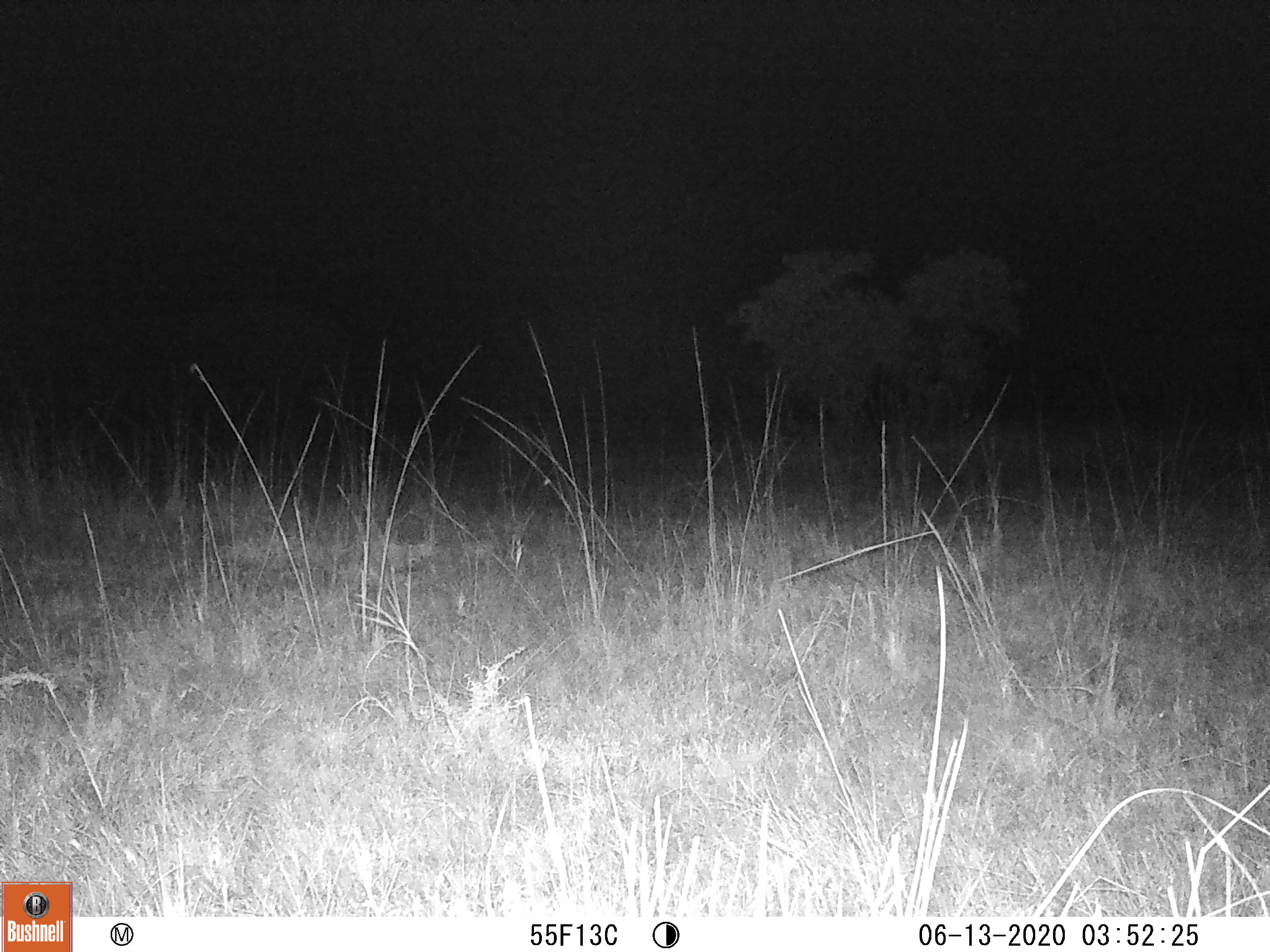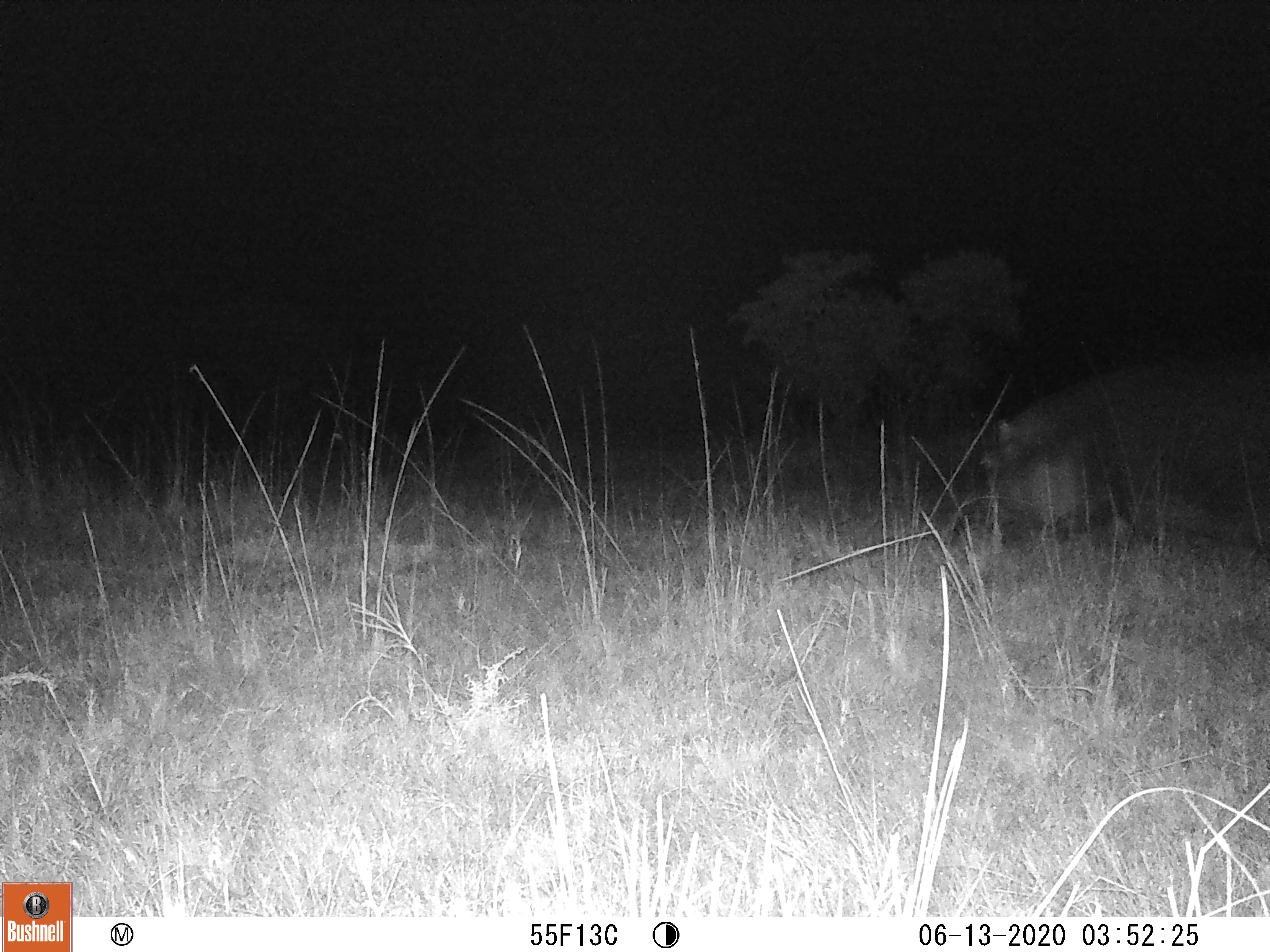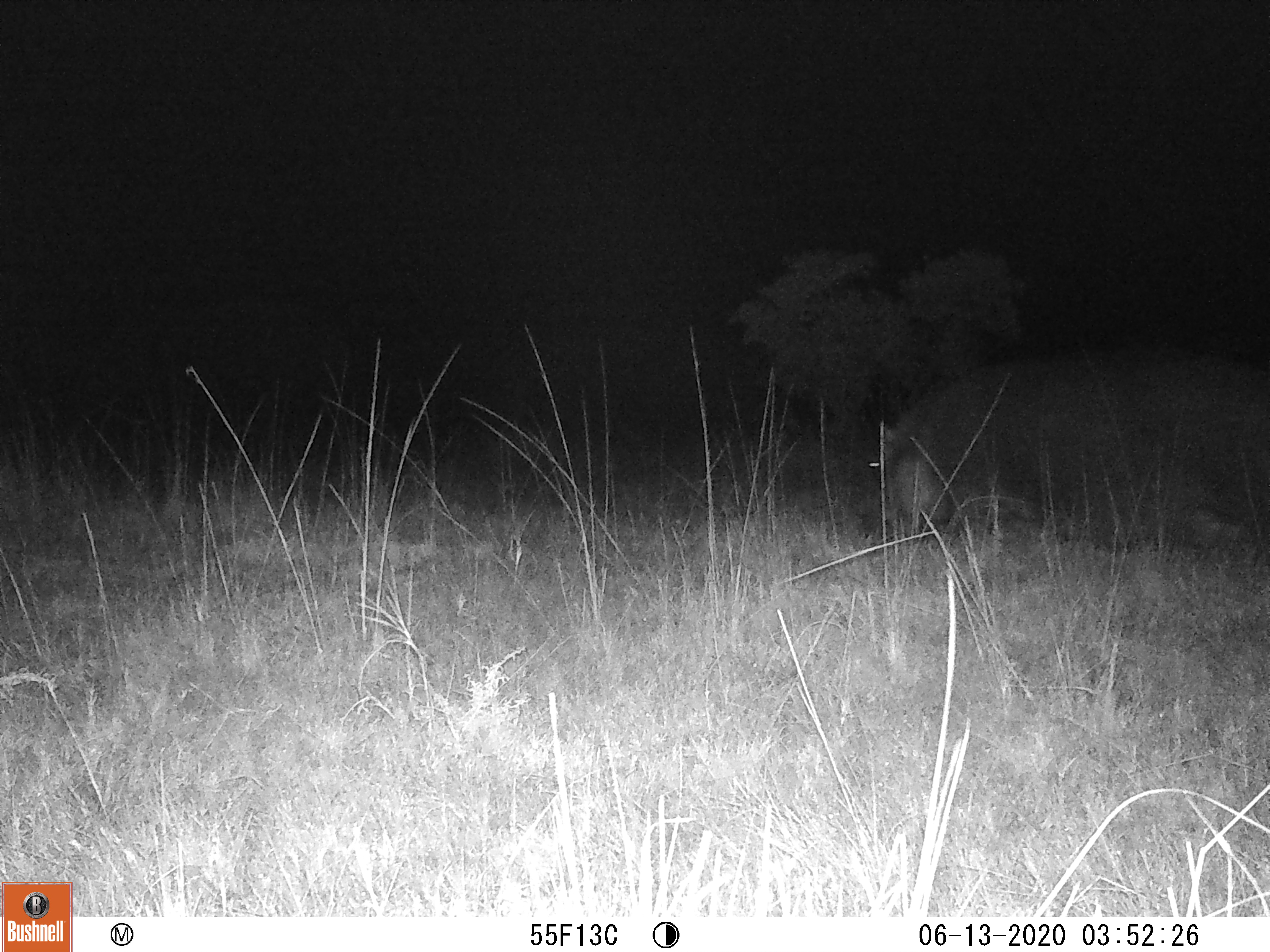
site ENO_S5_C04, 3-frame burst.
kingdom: Animalia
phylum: Chordata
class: Mammalia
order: Artiodactyla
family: Hippopotamidae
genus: Hippopotamus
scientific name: Hippopotamus amphibius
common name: hippopotamus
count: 1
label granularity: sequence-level